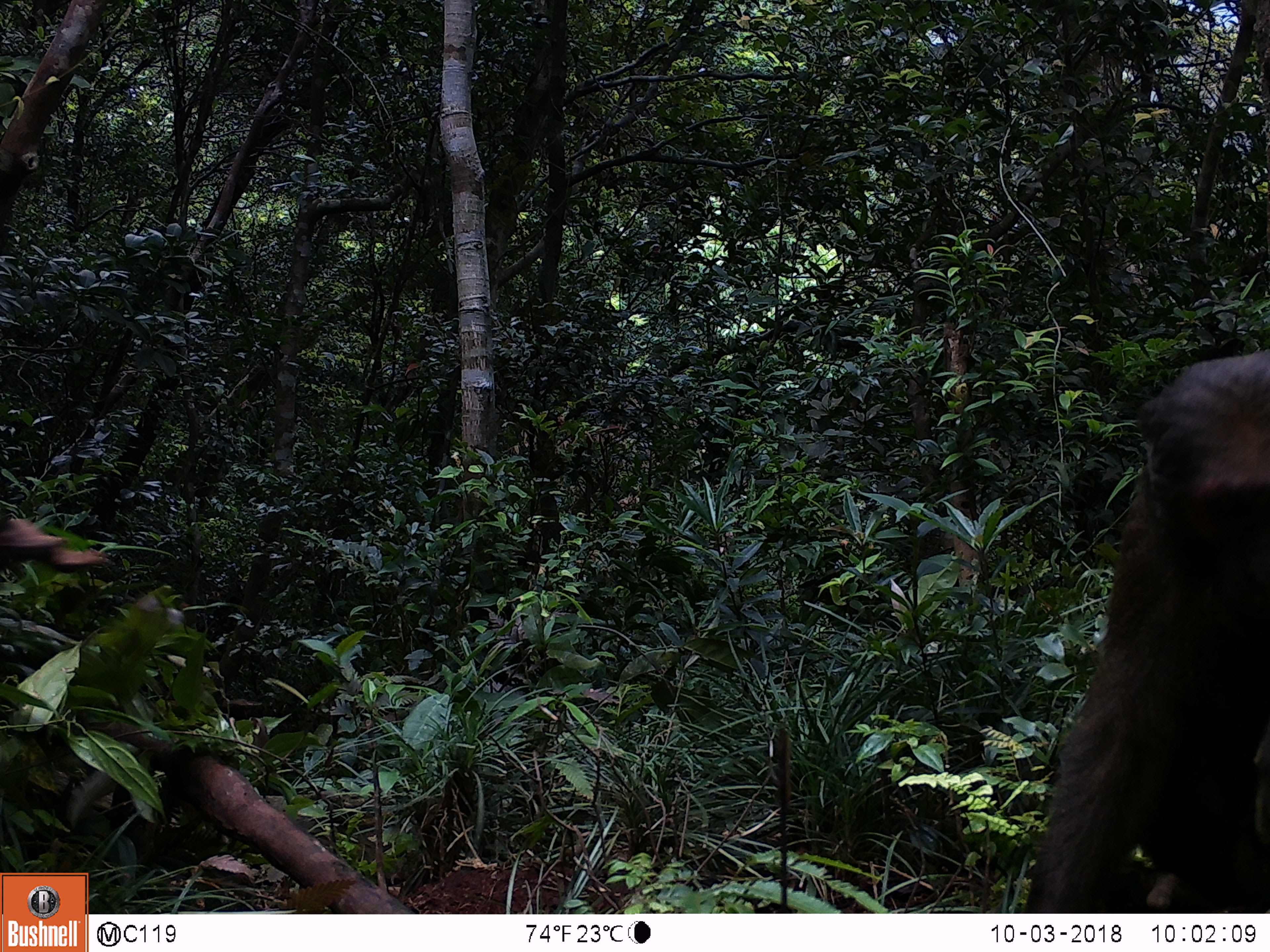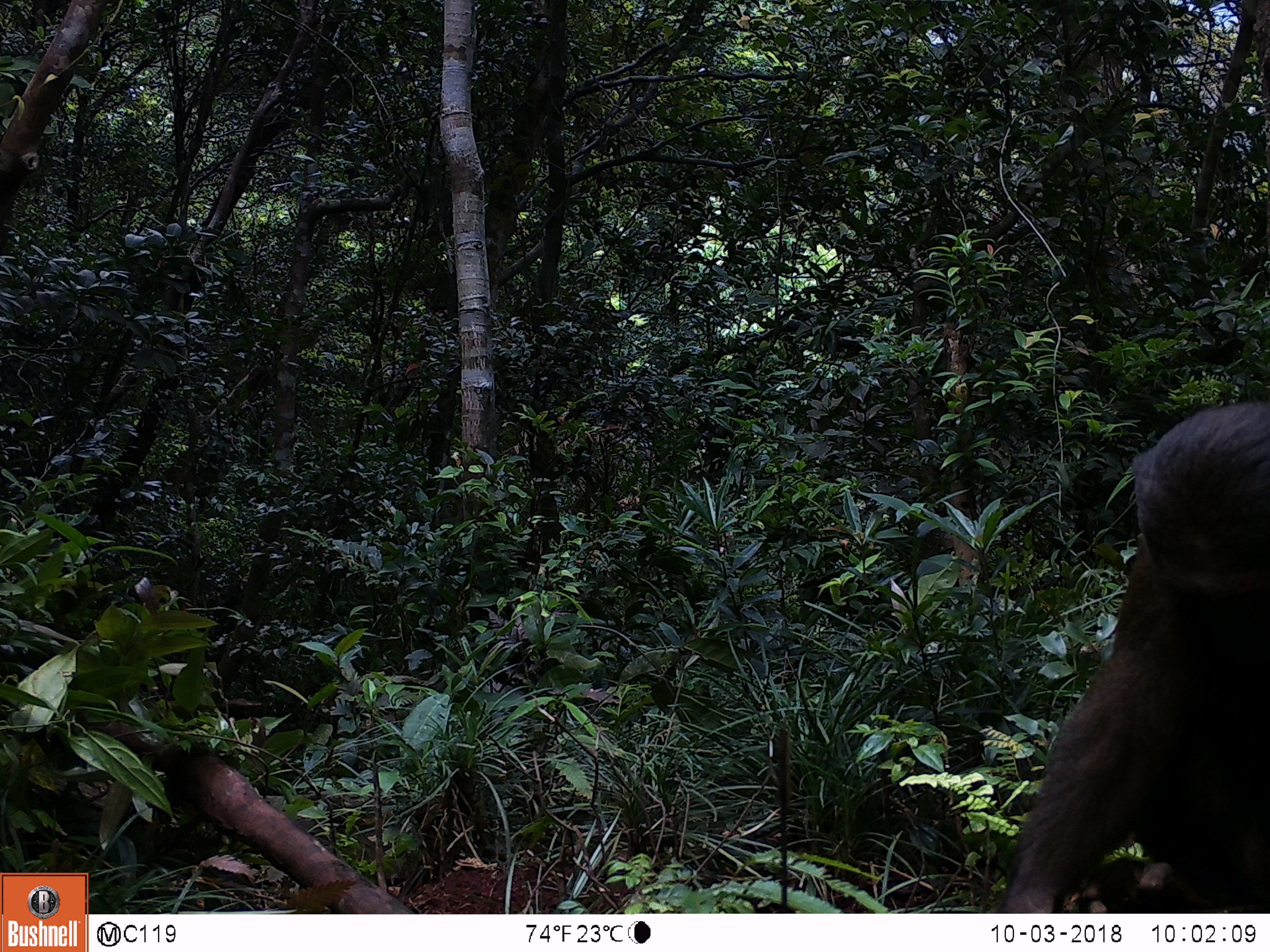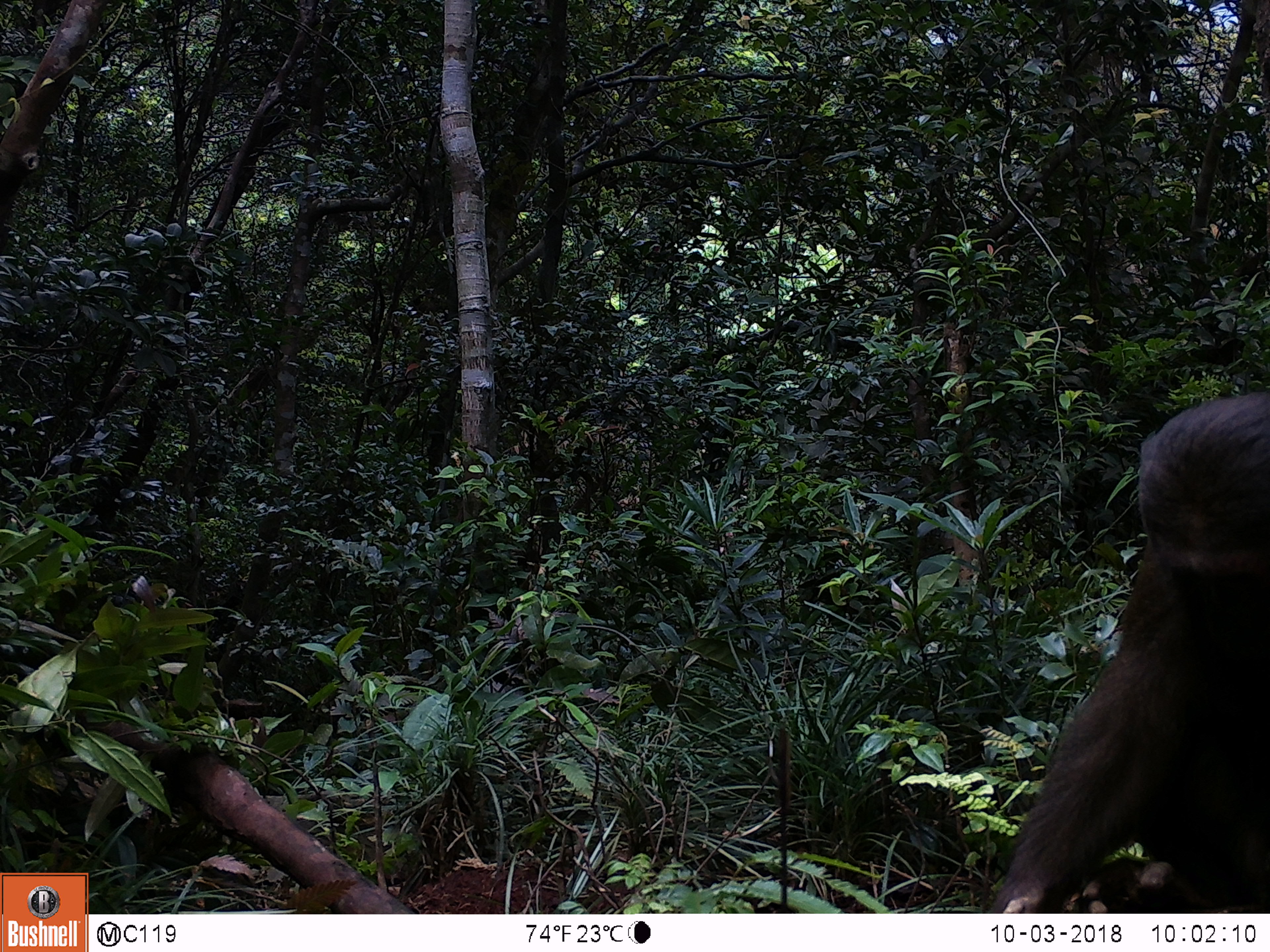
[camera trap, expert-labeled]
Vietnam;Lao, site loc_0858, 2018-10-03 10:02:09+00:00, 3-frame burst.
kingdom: Animalia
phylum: Chordata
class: Mammalia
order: Primates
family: Cercopithecidae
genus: Macaca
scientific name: Macaca arctoides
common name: stump-tailed macaque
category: stump tailed macaque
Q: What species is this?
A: Stump tailed macaque (stump-tailed macaque) (Macaca arctoides).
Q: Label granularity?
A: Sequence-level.